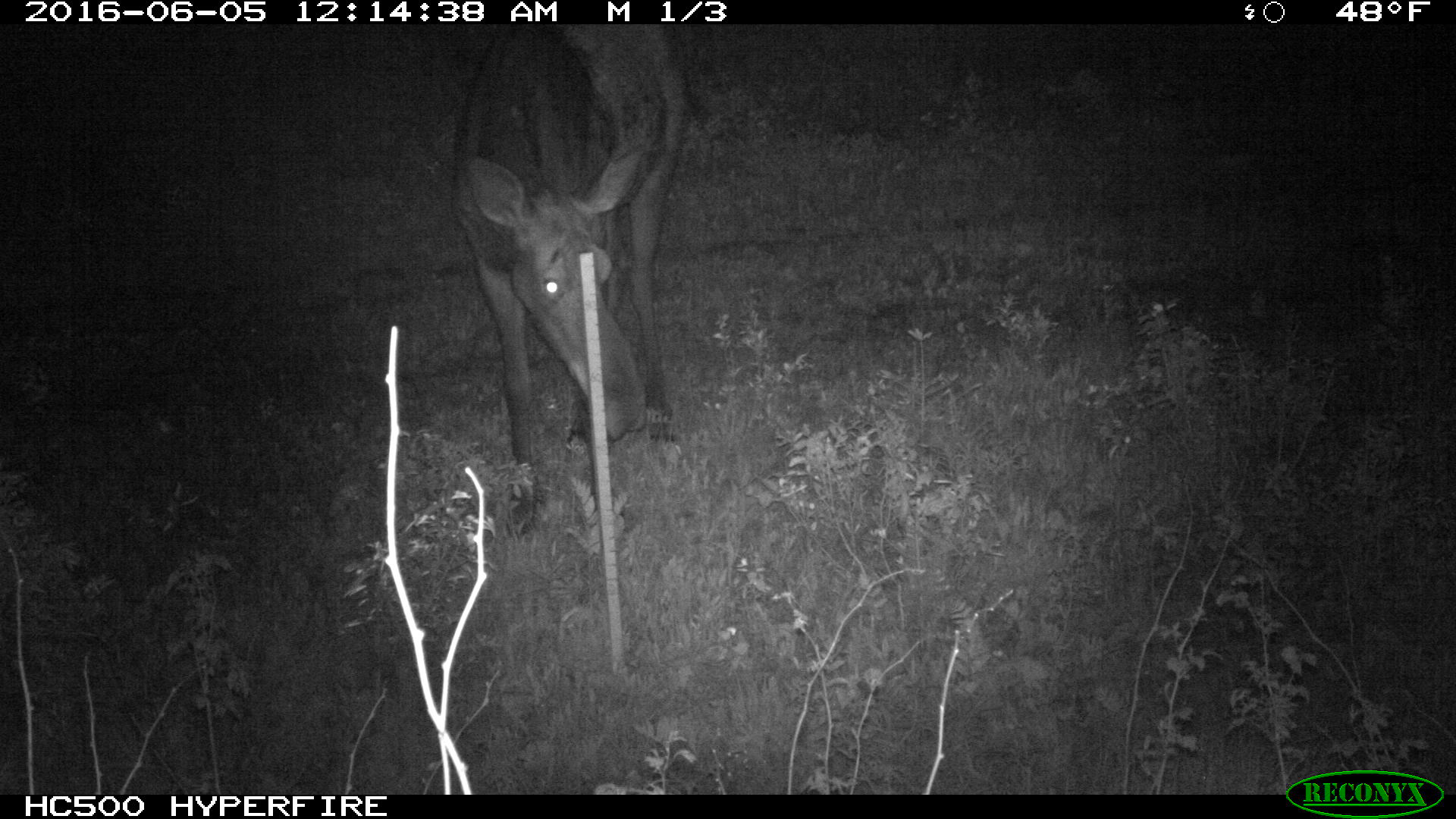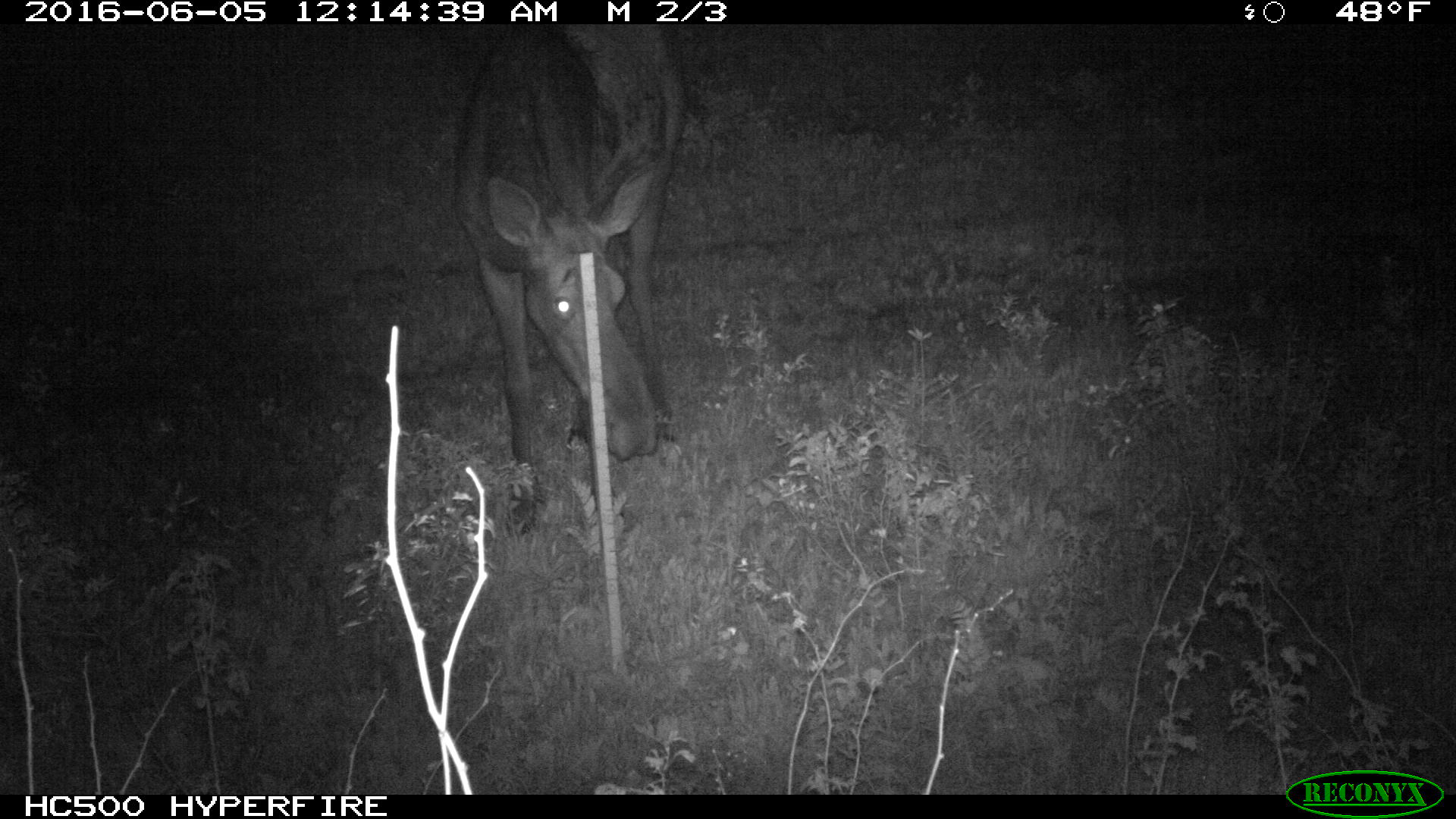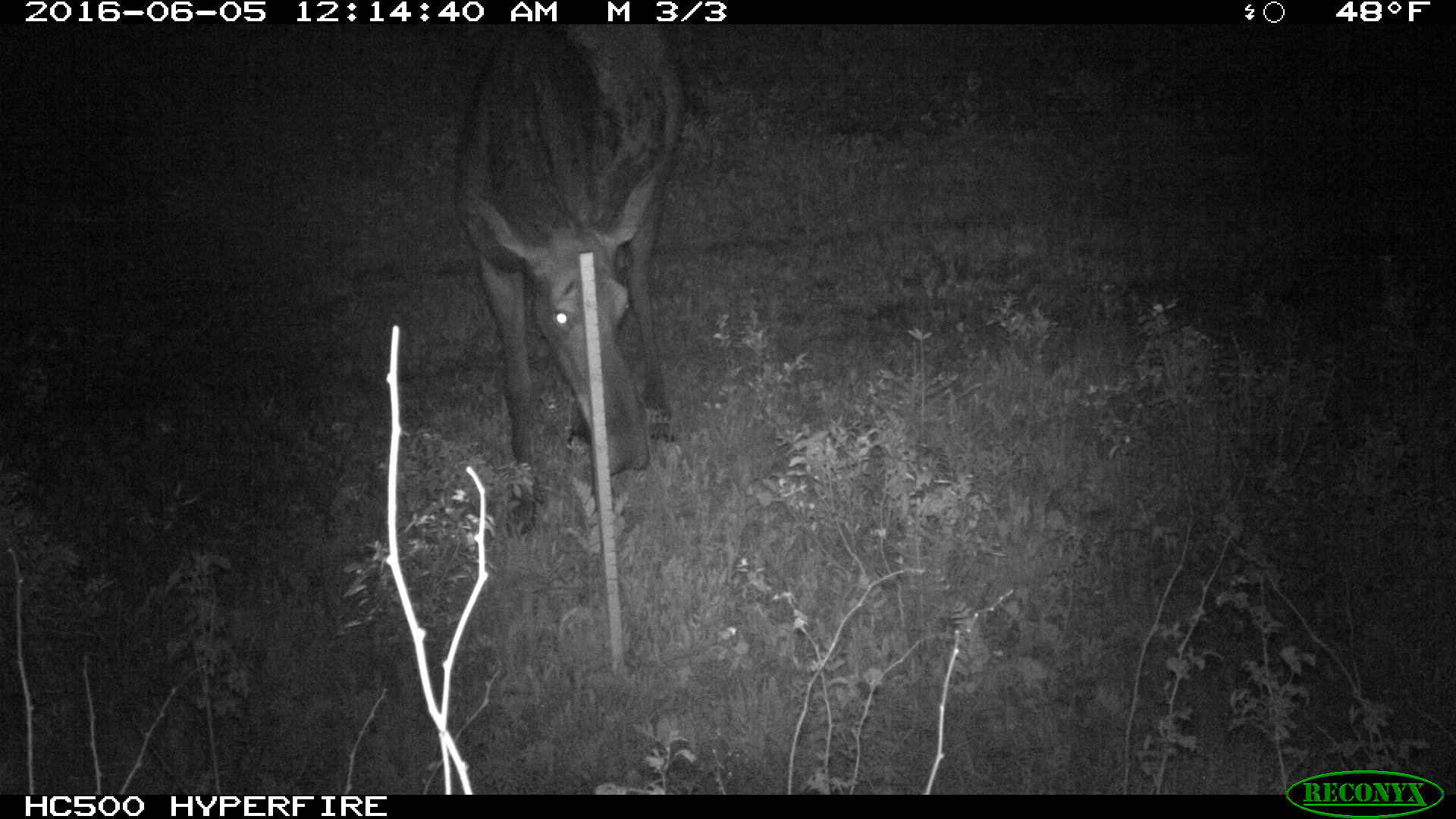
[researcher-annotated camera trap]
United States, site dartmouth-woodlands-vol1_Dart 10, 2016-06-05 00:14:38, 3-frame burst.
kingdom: Animalia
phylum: Chordata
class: Mammalia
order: Artiodactyla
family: Cervidae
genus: Alces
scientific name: Alces alces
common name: moose